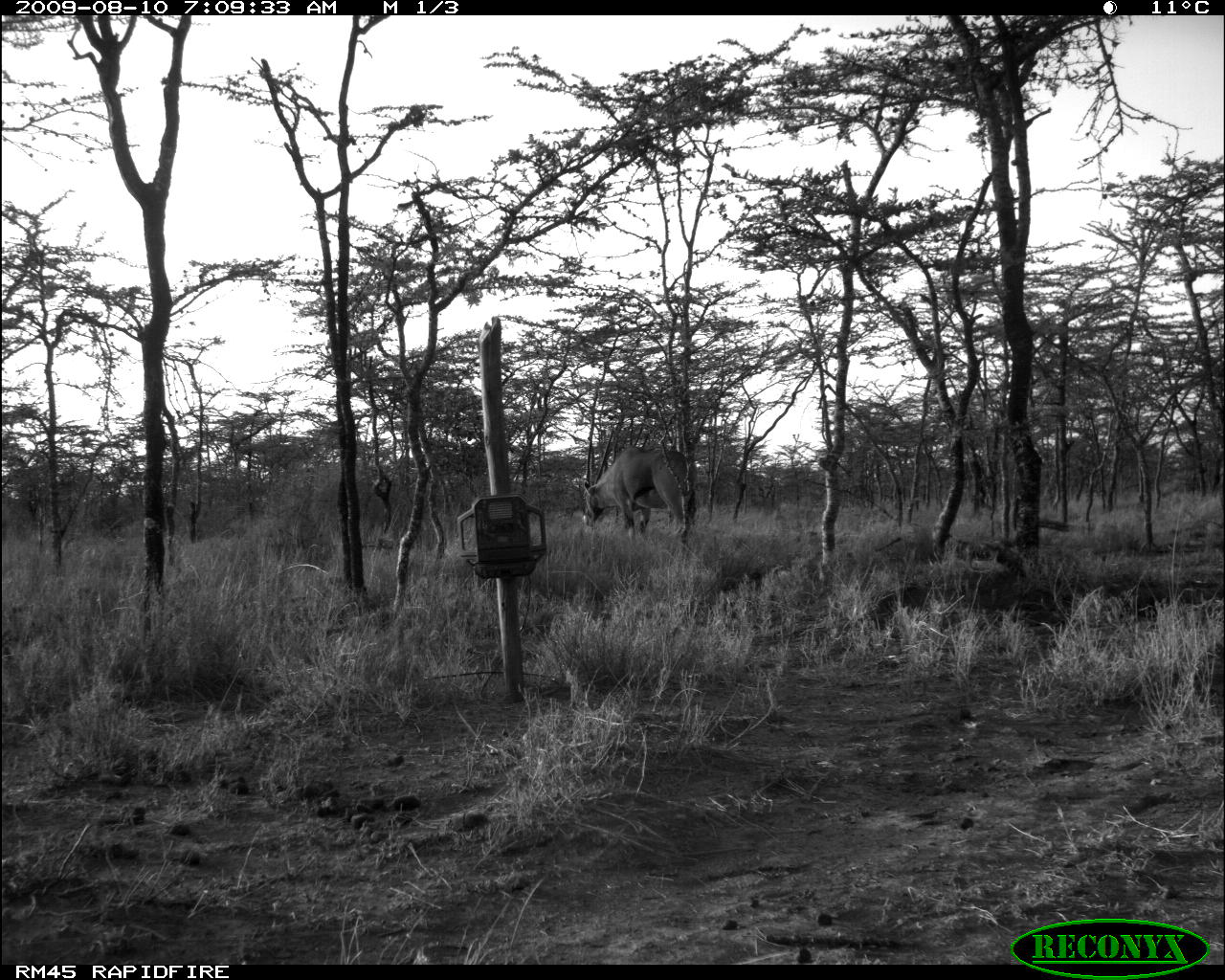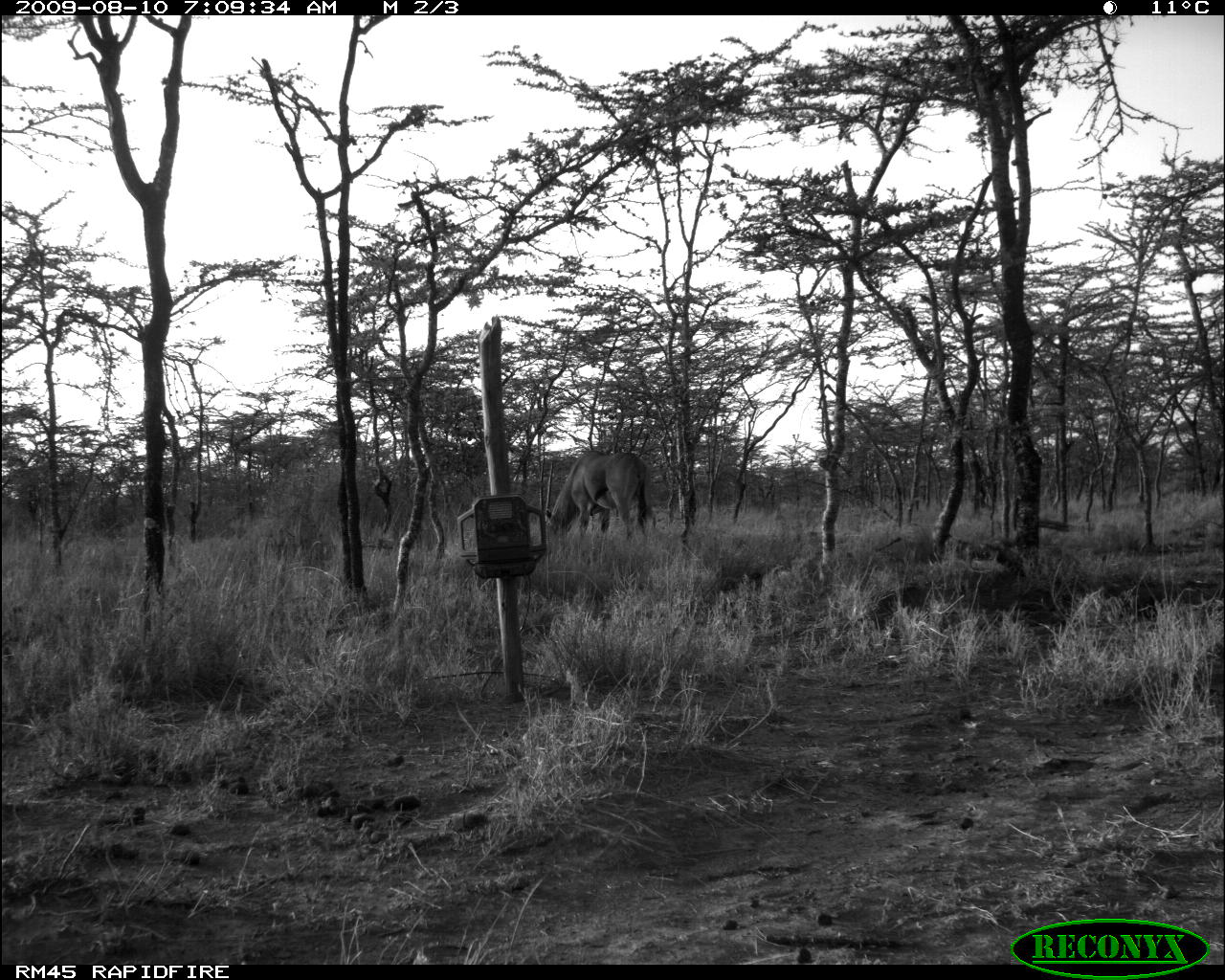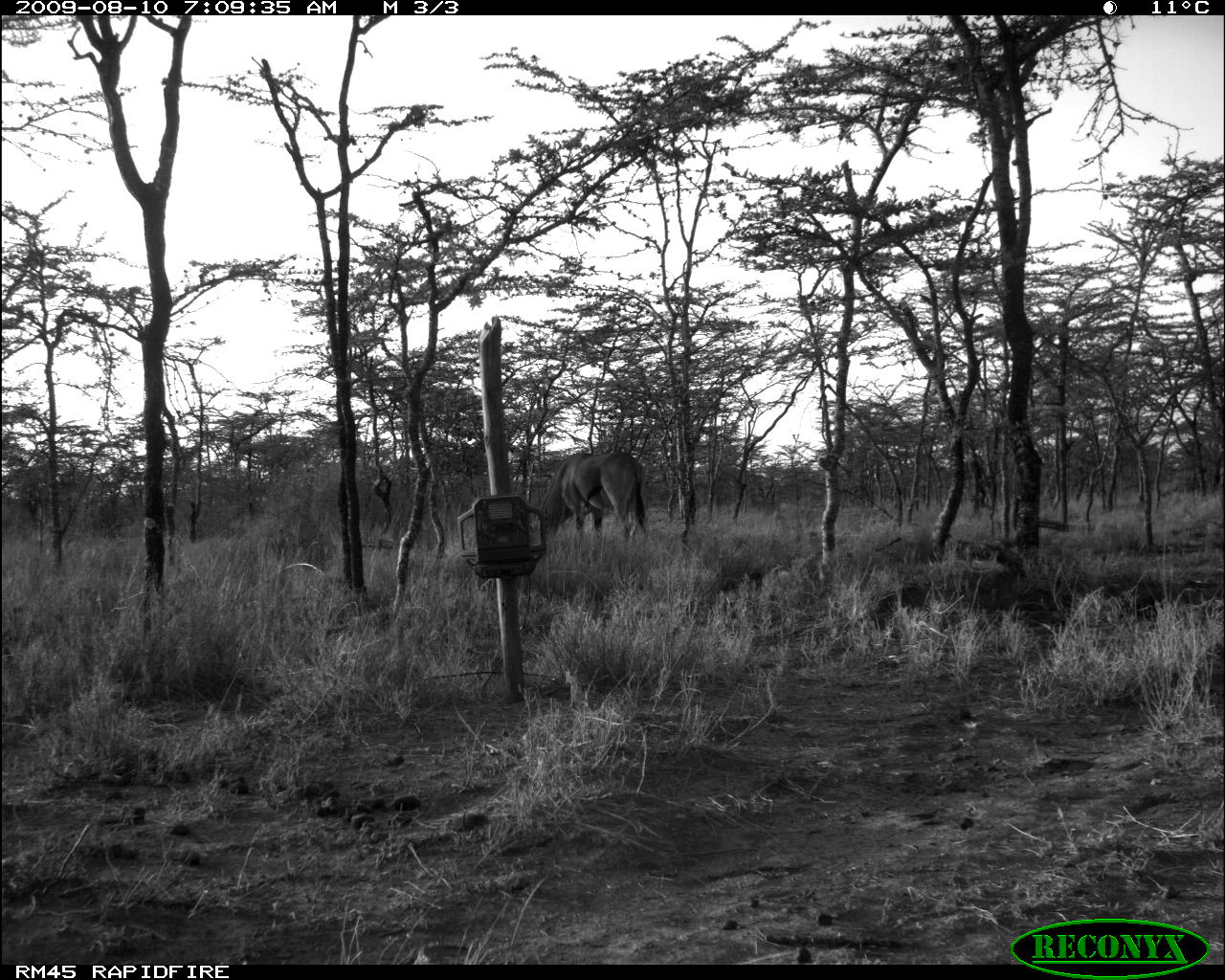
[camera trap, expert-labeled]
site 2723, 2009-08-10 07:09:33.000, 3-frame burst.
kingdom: Animalia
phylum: Chordata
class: Mammalia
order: Artiodactyla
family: Bovidae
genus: Oryx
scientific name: Oryx beisa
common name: east african oryx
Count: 1.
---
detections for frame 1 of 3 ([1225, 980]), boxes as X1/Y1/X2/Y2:
oryx beisa: 581/446/698/547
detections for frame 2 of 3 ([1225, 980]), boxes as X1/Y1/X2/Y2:
oryx beisa: 545/450/651/541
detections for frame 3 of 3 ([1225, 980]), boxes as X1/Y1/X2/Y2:
oryx beisa: 537/451/646/545